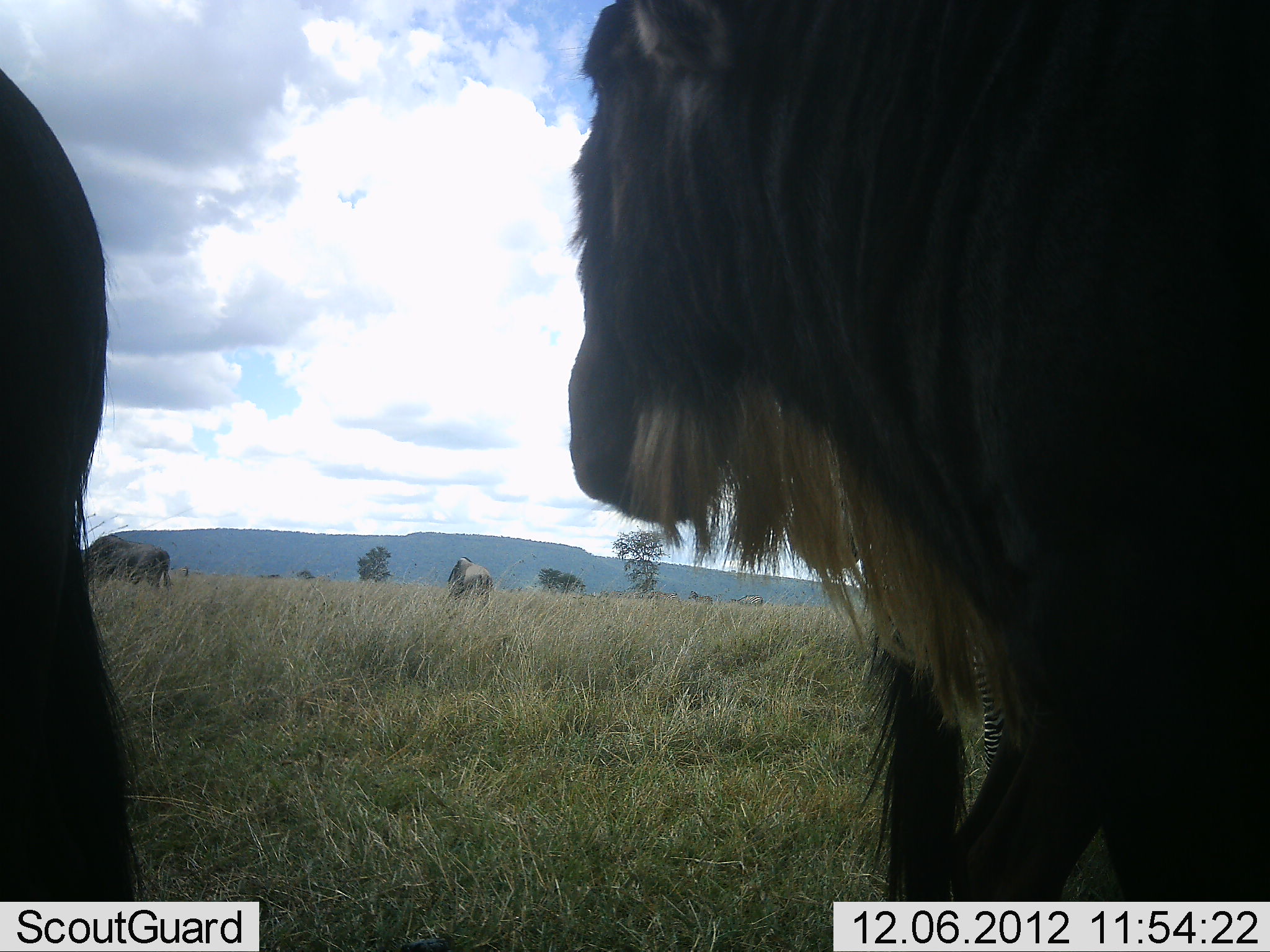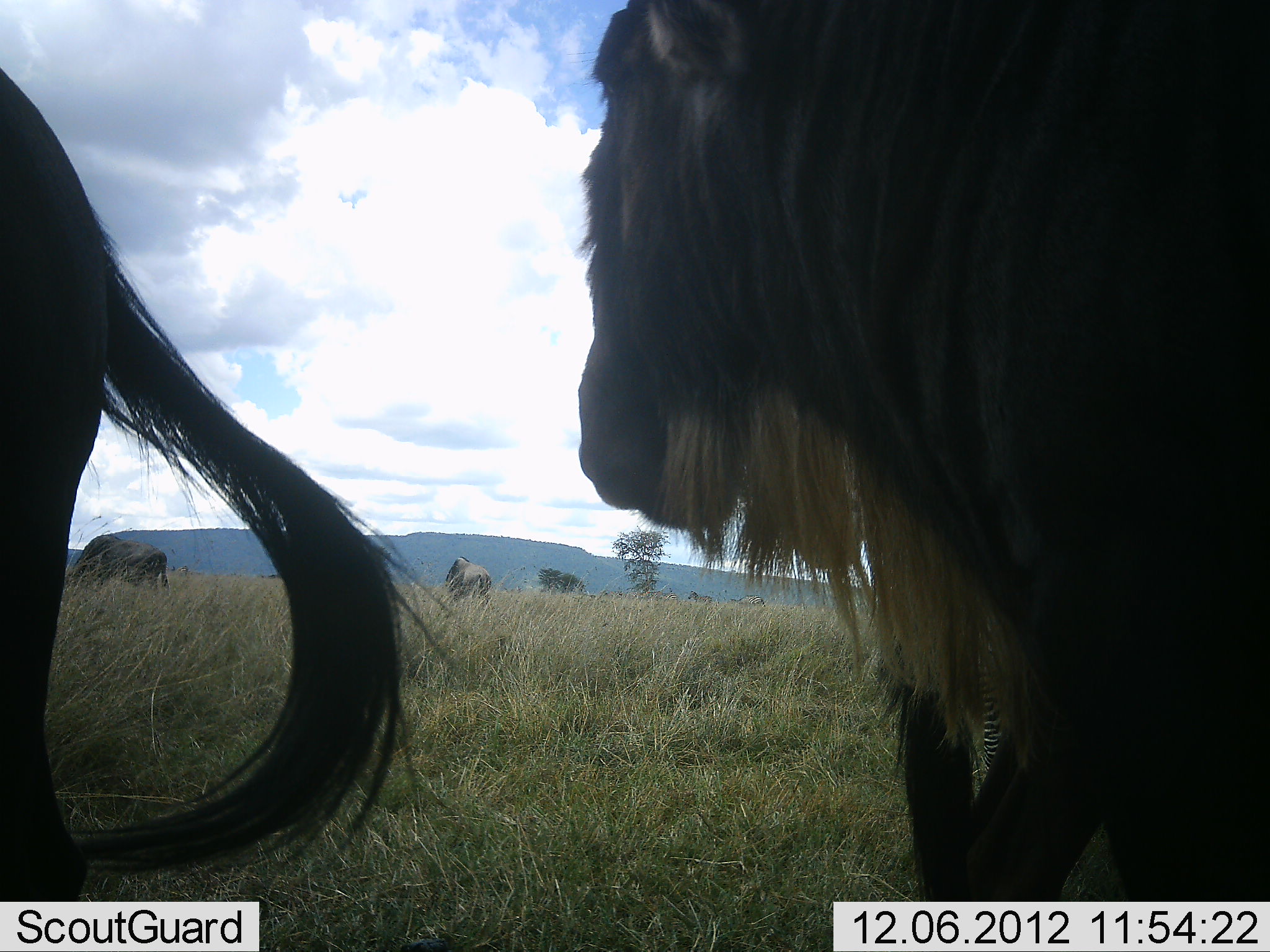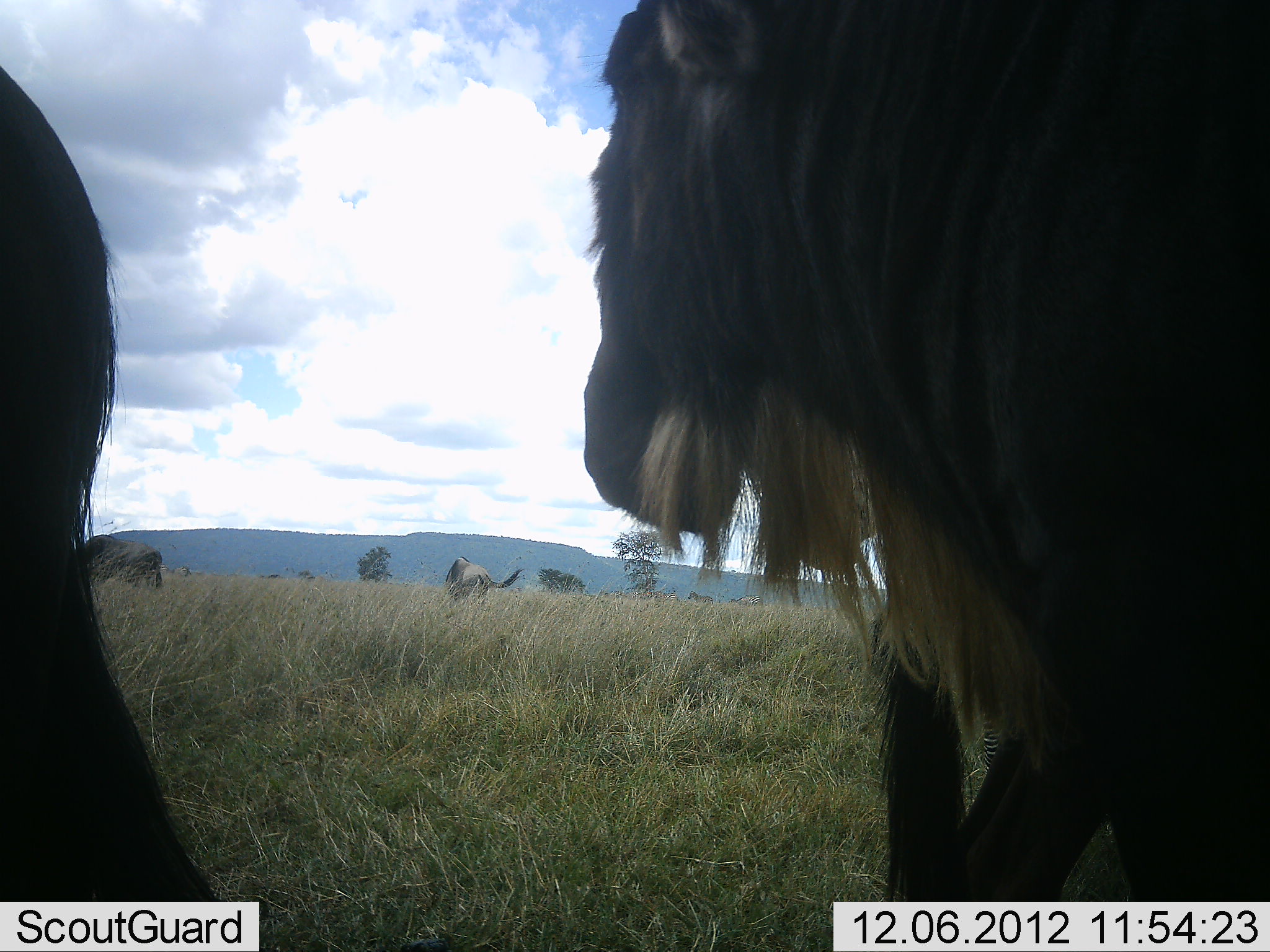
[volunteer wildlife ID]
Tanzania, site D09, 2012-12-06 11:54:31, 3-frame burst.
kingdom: Animalia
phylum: Chordata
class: Mammalia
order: Artiodactyla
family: Bovidae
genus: Connochaetes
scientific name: Connochaetes taurinus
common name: blue wildebeest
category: wildebeest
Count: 4.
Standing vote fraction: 79%.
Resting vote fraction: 0%.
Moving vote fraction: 21%.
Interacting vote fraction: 0%.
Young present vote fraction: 0%.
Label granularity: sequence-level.